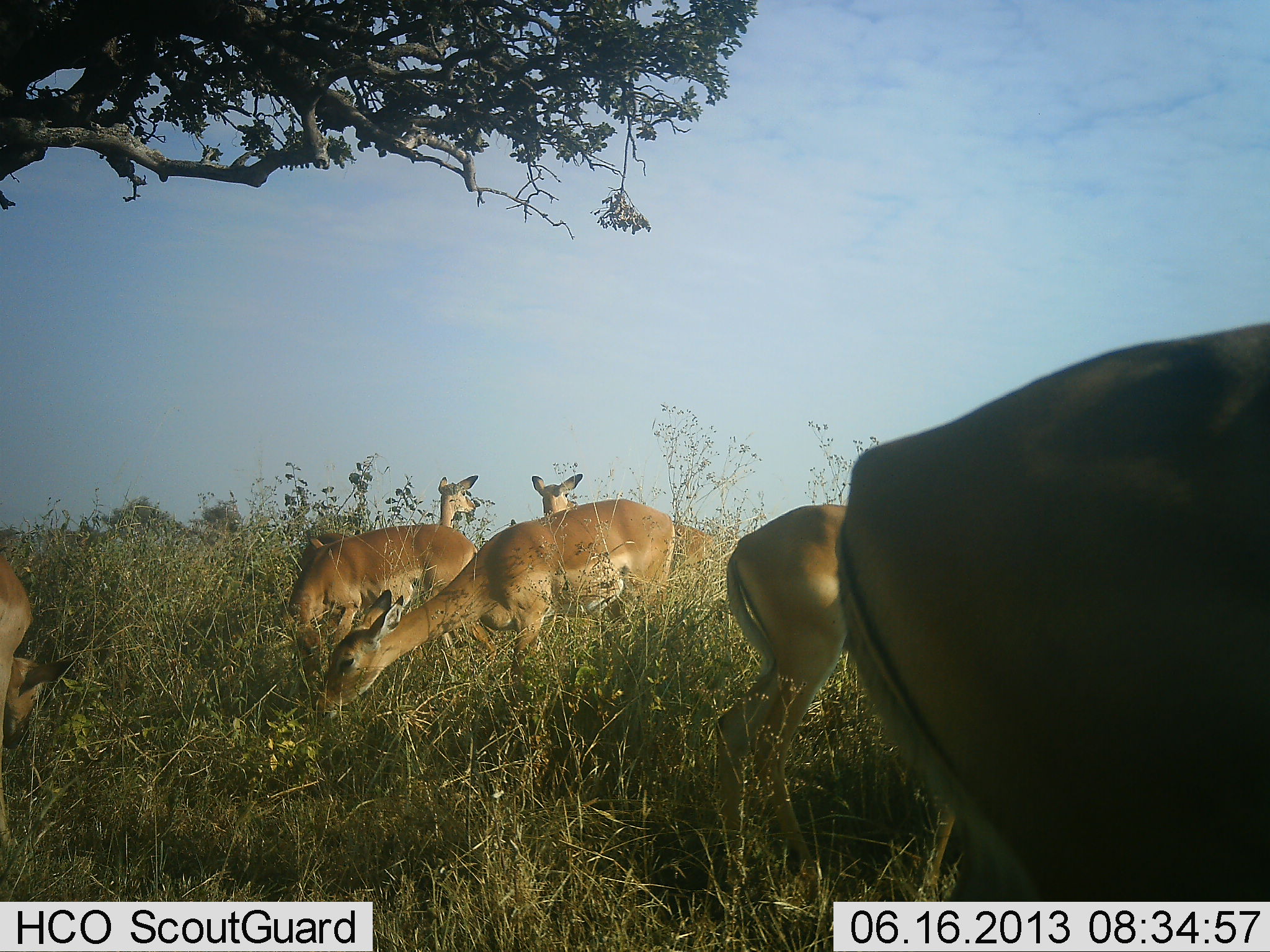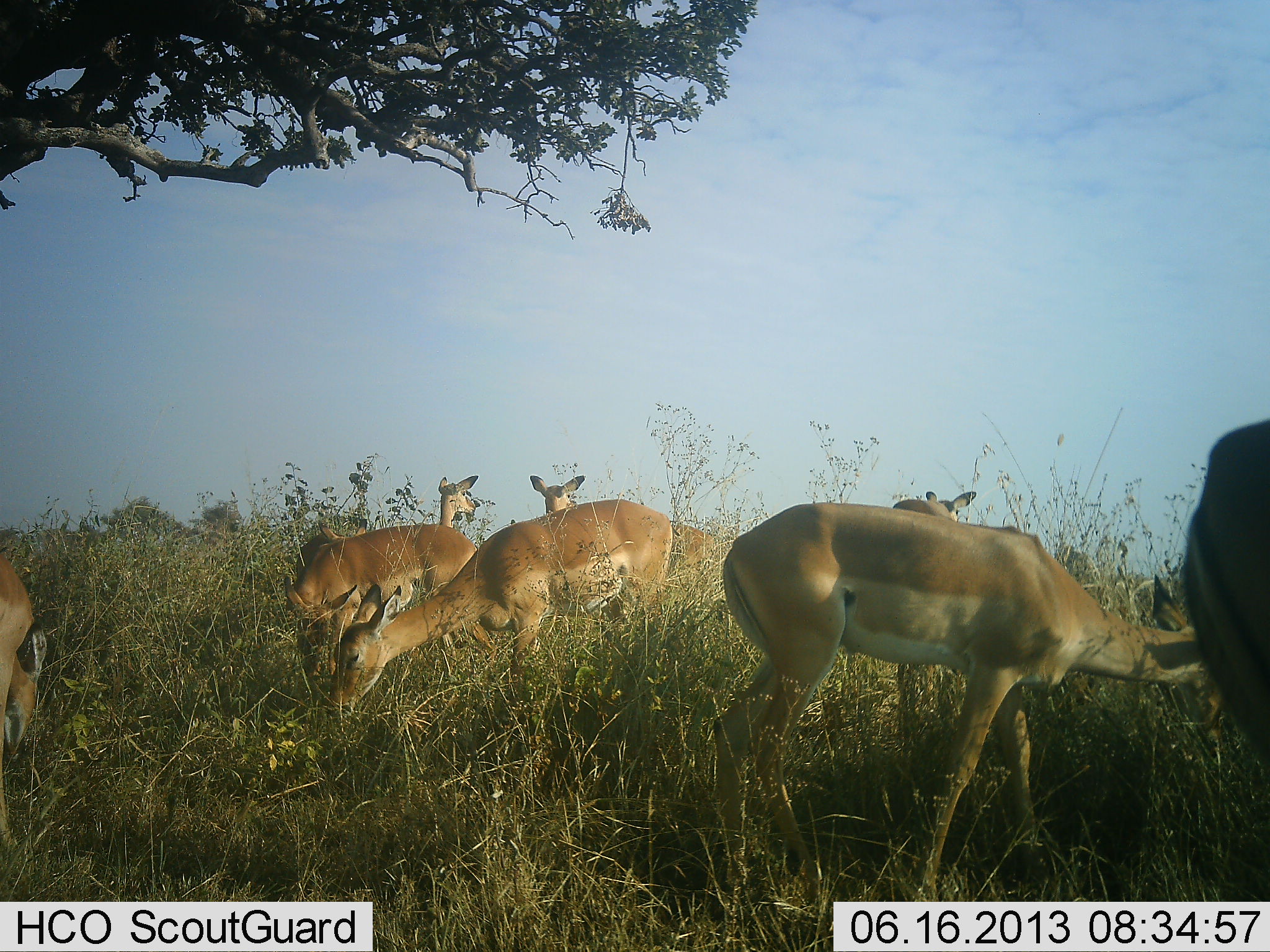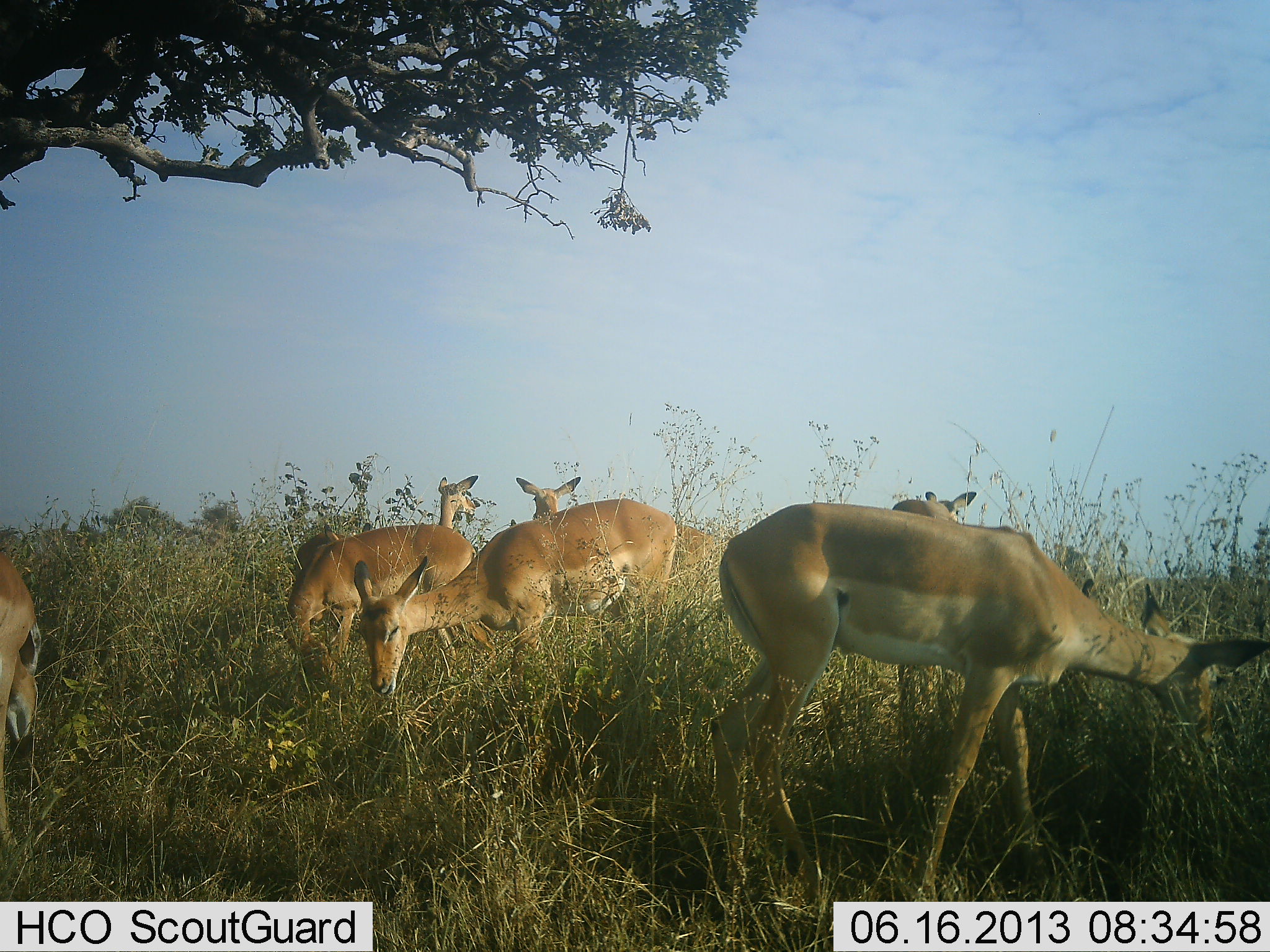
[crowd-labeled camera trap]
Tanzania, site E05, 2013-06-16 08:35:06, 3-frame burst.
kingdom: Animalia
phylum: Chordata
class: Mammalia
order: Artiodactyla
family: Bovidae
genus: Aepyceros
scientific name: Aepyceros melampus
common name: impala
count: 8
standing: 79%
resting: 7%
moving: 43%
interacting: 0%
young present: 0%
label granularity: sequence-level